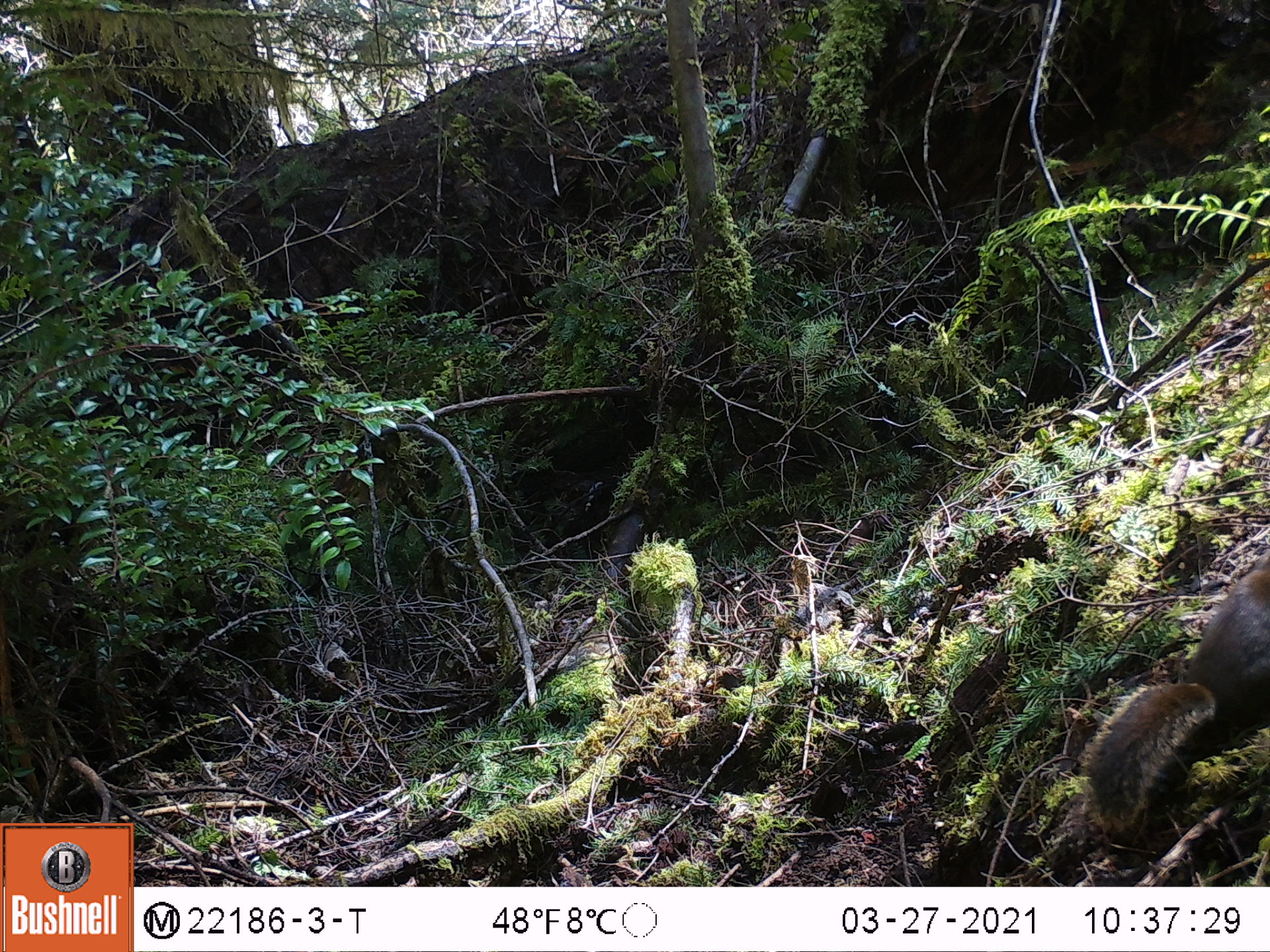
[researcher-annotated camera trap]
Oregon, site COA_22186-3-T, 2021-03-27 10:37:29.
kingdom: Animalia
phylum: Chordata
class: Mammalia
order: Rodentia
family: Sciuridae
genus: Tamiasciurus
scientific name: Tamiasciurus douglasii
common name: douglas squirrel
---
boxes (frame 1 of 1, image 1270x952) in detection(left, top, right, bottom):
douglas squirrel: detection(1076, 549, 1269, 839)